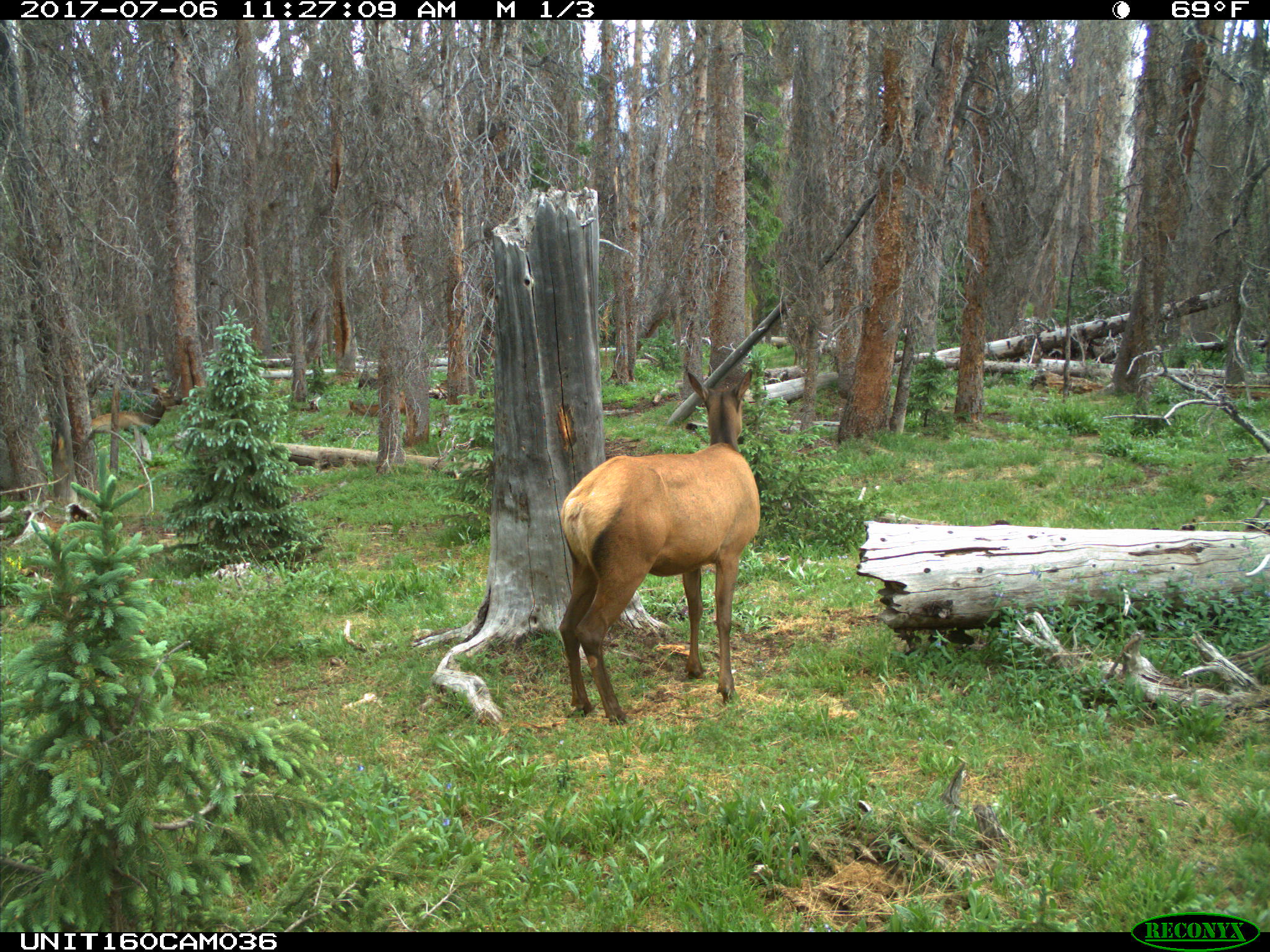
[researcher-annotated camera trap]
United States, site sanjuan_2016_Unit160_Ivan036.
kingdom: Animalia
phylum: Chordata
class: Mammalia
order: Artiodactyla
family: Cervidae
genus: Cervus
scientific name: Cervus elaphus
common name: red deer